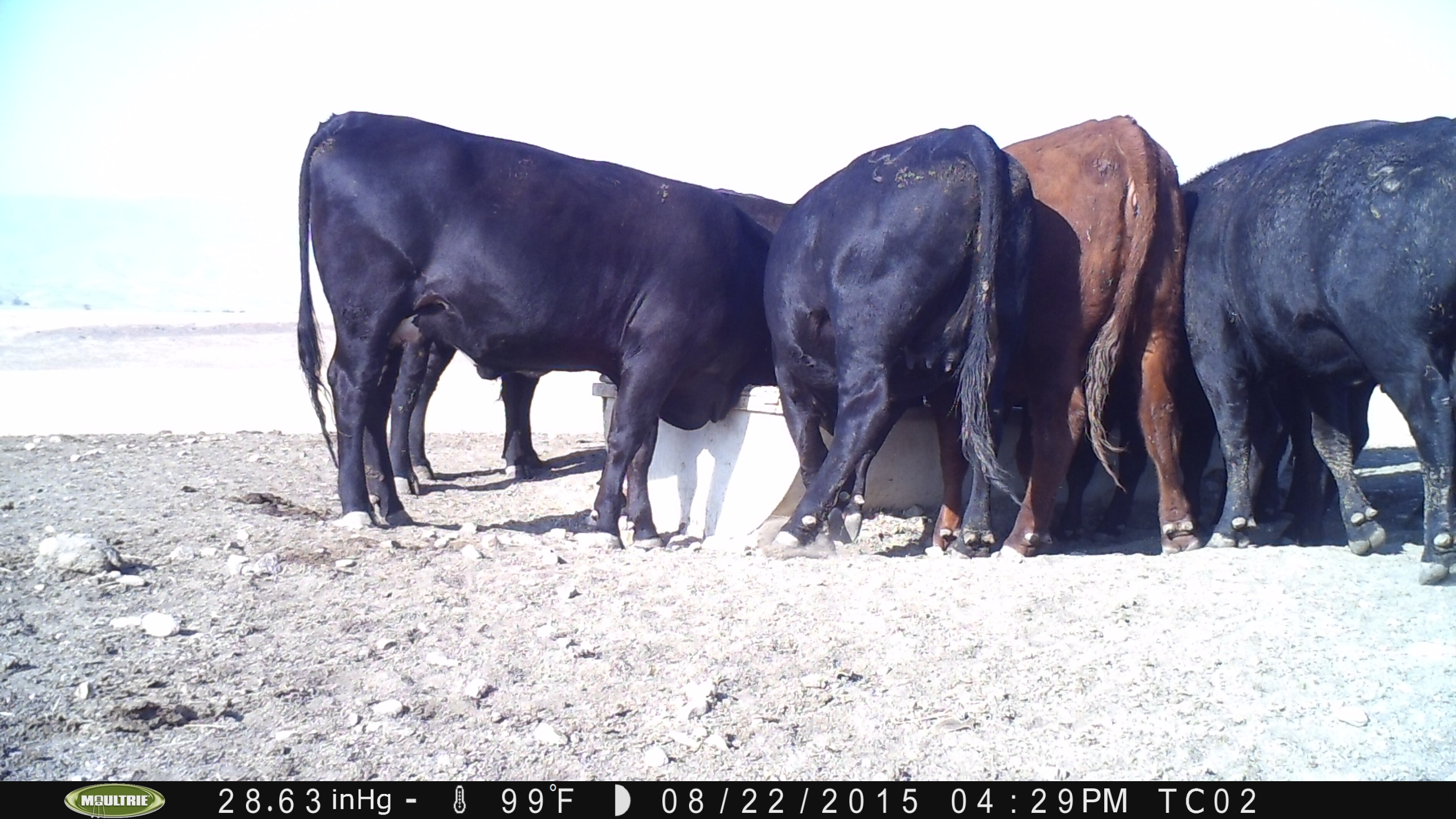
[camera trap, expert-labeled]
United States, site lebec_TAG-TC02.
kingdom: Animalia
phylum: Chordata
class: Mammalia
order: Artiodactyla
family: Bovidae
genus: Bos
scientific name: Bos taurus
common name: domestic cow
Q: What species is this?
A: Bos taurus (domestic cow).